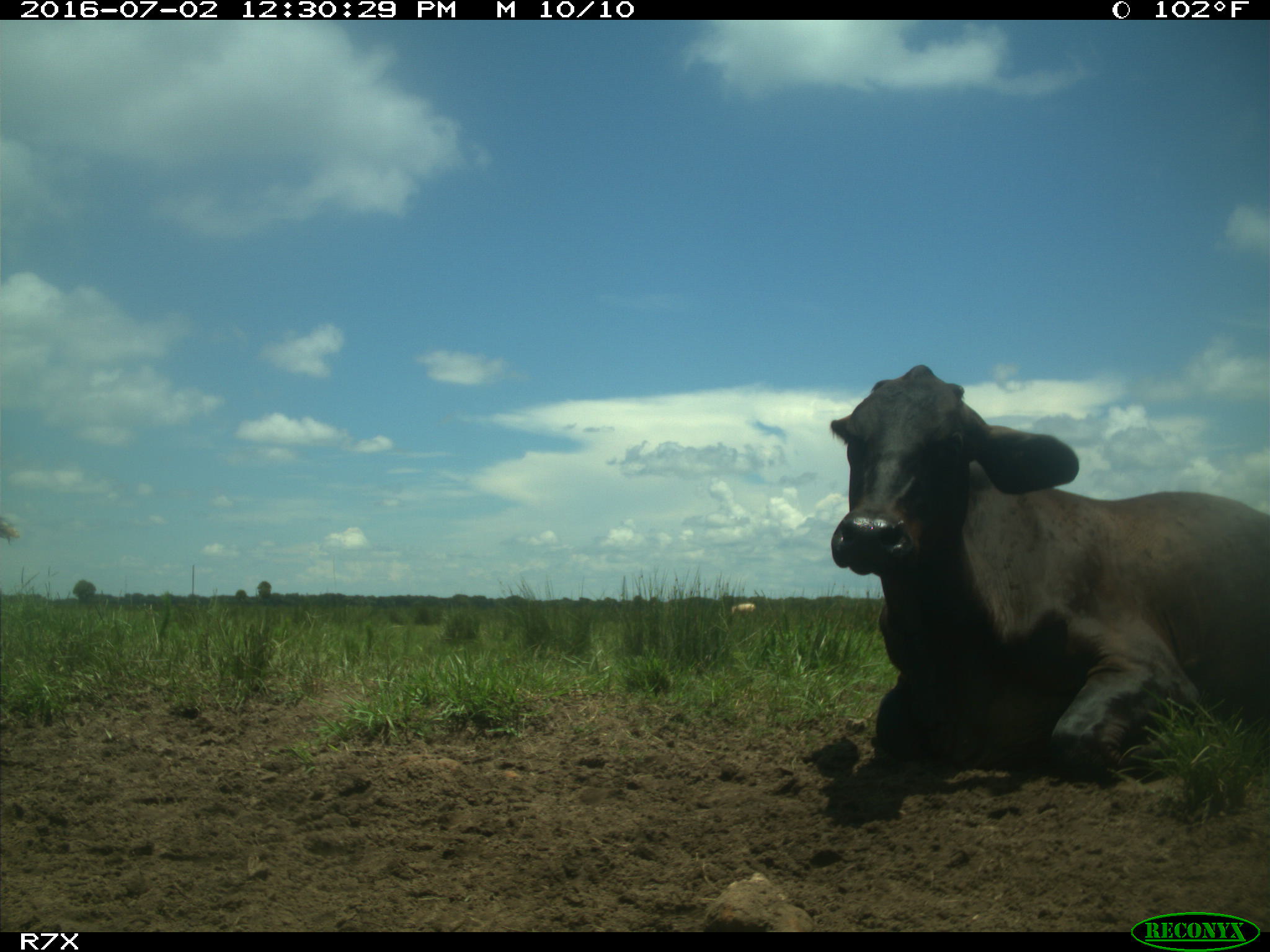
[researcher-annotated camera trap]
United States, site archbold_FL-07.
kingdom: Animalia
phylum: Chordata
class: Mammalia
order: Artiodactyla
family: Bovidae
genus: Bos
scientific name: Bos taurus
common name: domestic cow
Bos taurus (domestic cow).